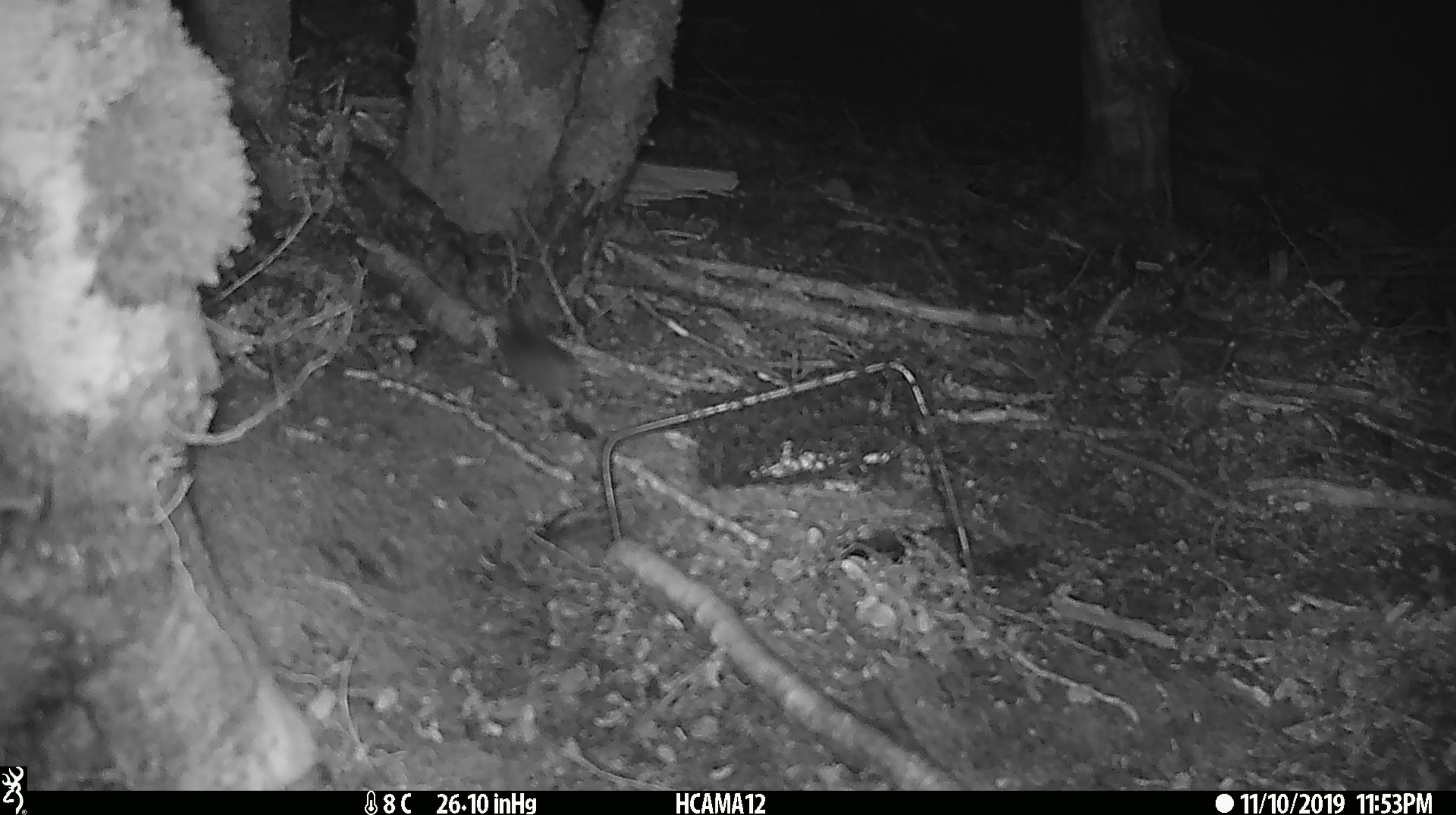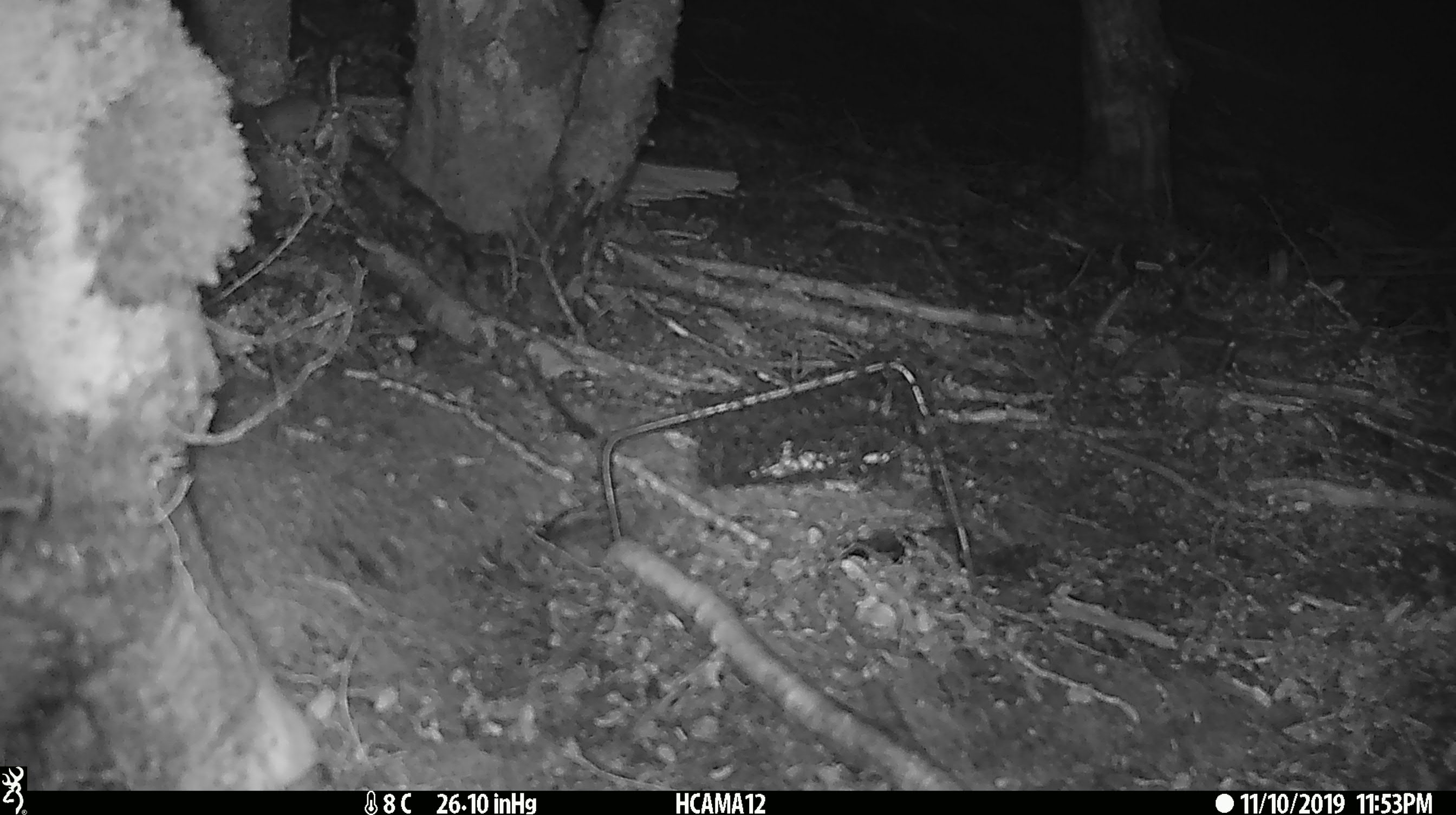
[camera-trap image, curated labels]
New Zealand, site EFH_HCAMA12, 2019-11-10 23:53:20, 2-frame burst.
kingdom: Animalia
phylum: Chordata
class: Mammalia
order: Rodentia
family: Muridae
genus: Mus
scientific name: Mus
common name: mouse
Mouse (Mus).